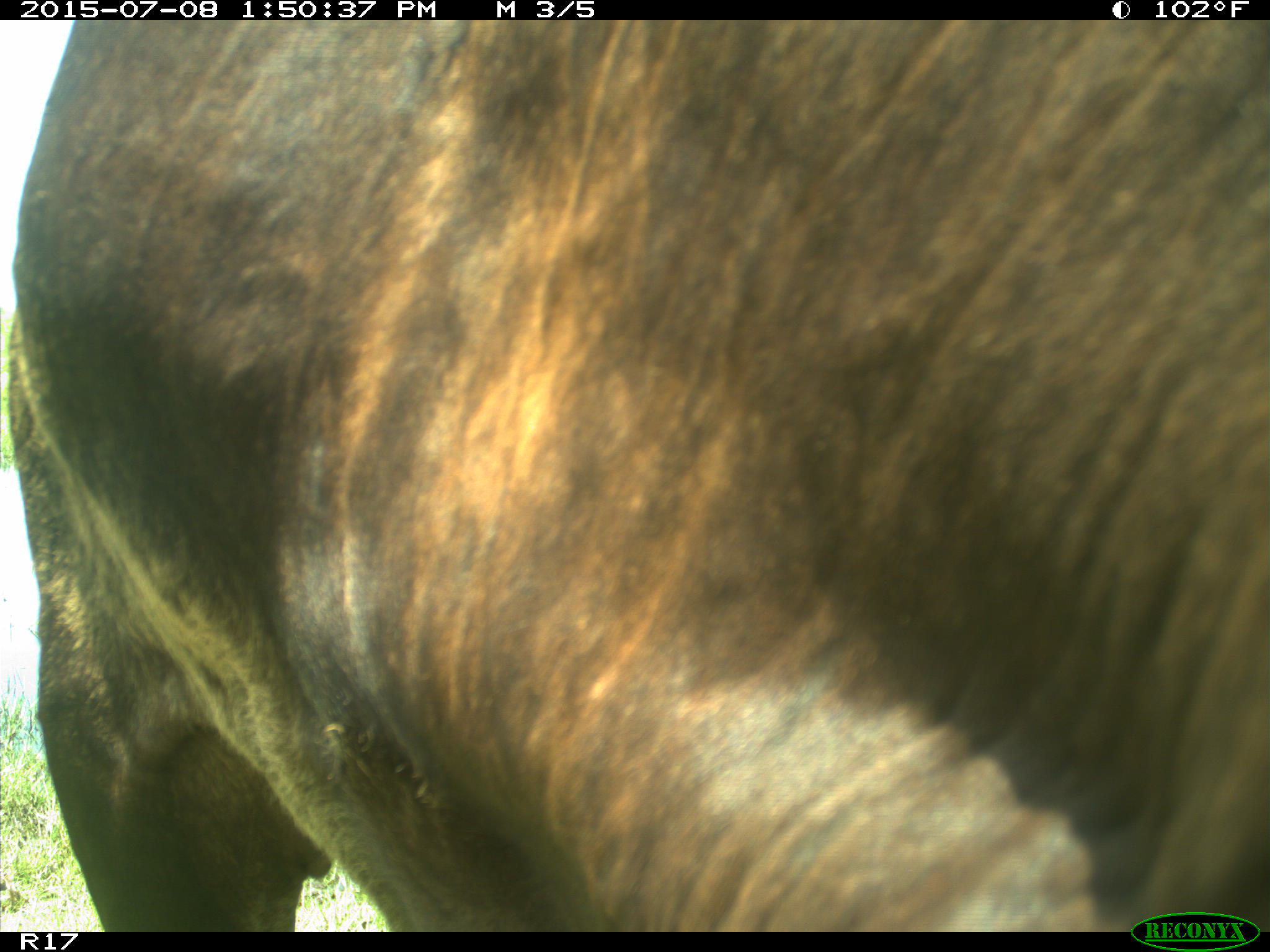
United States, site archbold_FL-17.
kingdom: Animalia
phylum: Chordata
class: Mammalia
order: Artiodactyla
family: Bovidae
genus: Bos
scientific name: Bos taurus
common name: domestic cow